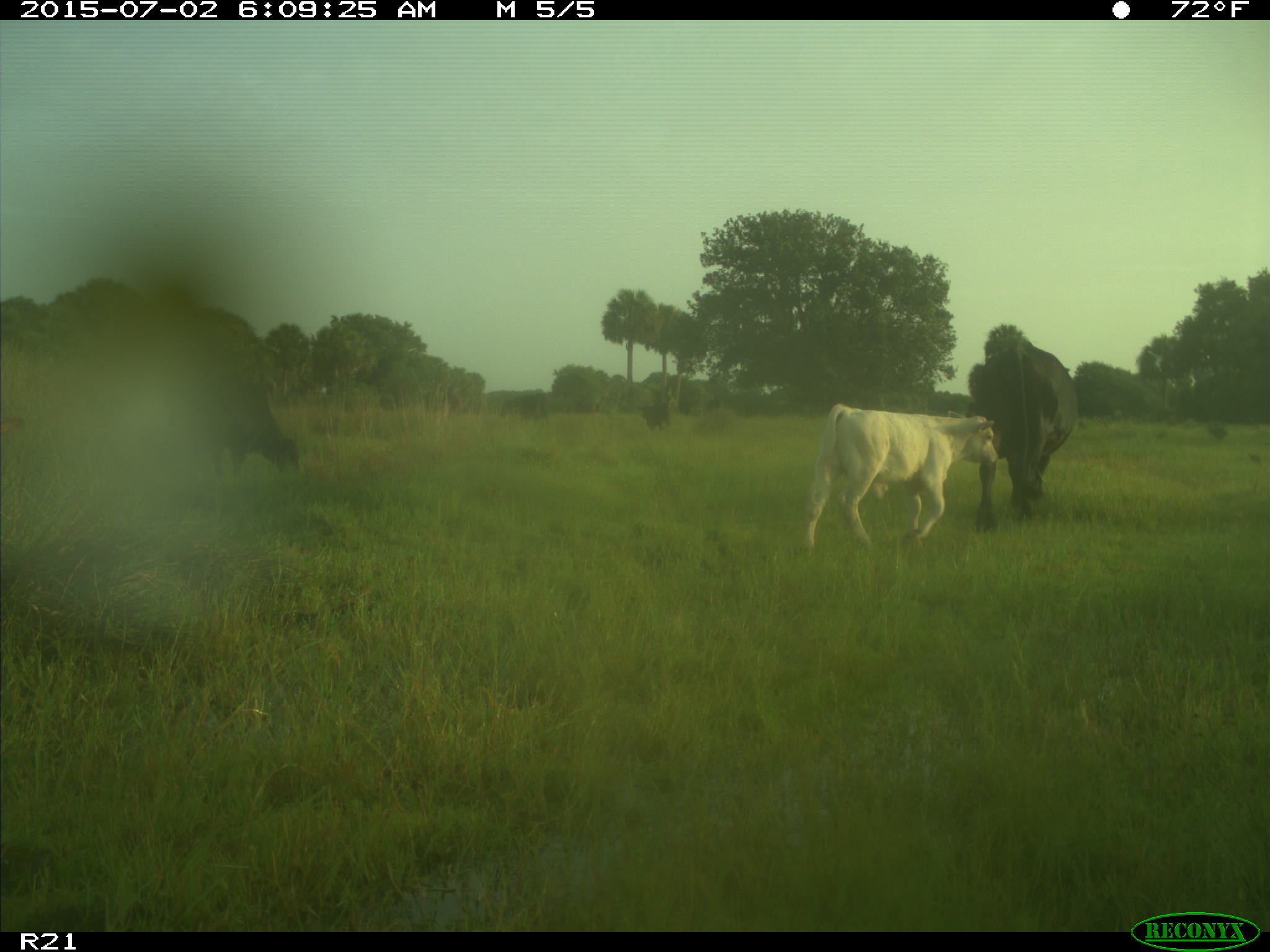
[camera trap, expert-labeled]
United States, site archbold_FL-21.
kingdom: Animalia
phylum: Chordata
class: Mammalia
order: Artiodactyla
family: Bovidae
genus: Bos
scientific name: Bos taurus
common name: domestic cow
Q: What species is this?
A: Bos taurus (domestic cow).